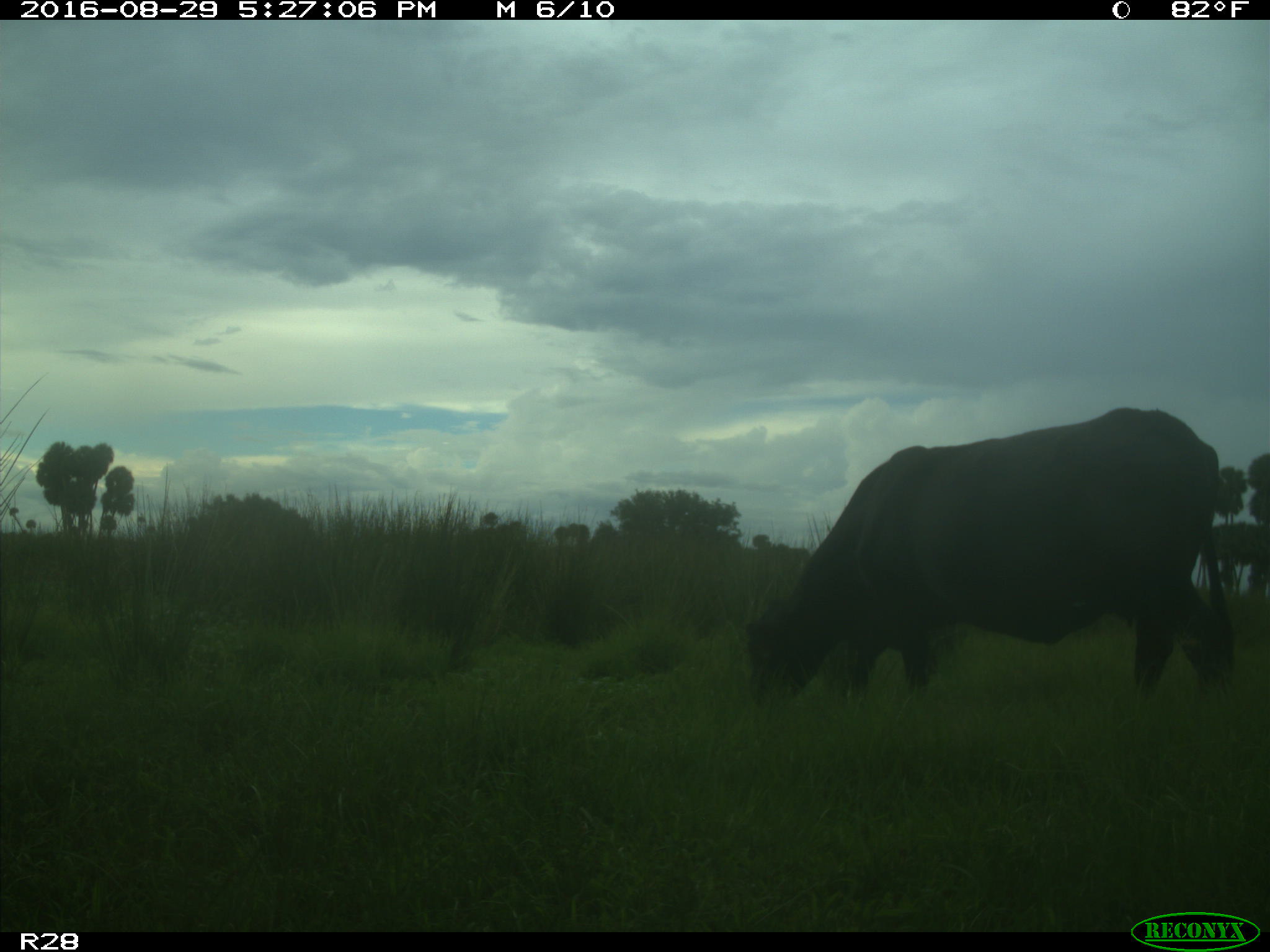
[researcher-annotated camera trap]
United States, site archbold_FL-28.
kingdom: Animalia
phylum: Chordata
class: Mammalia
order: Artiodactyla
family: Bovidae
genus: Bos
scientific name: Bos taurus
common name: domestic cow